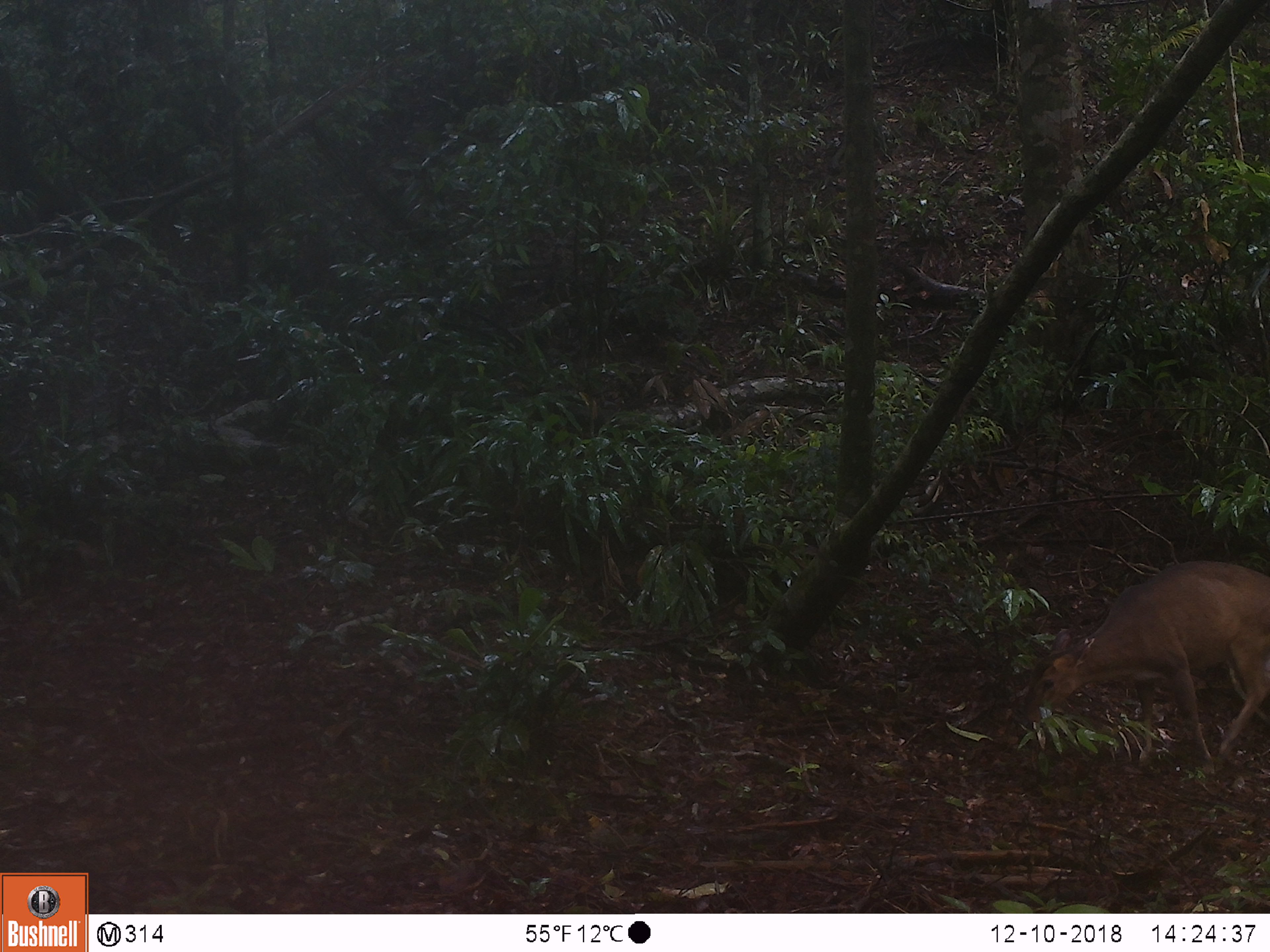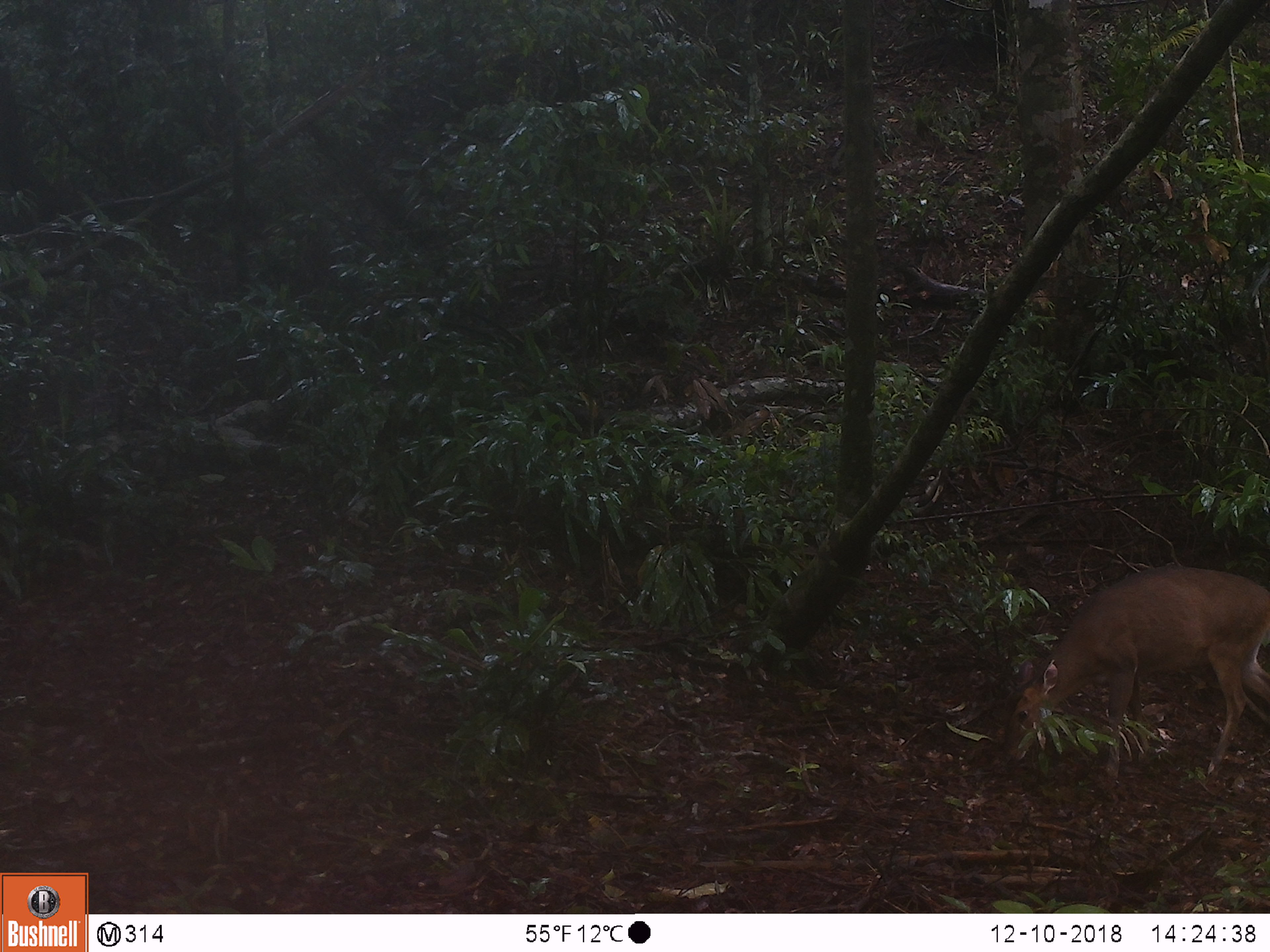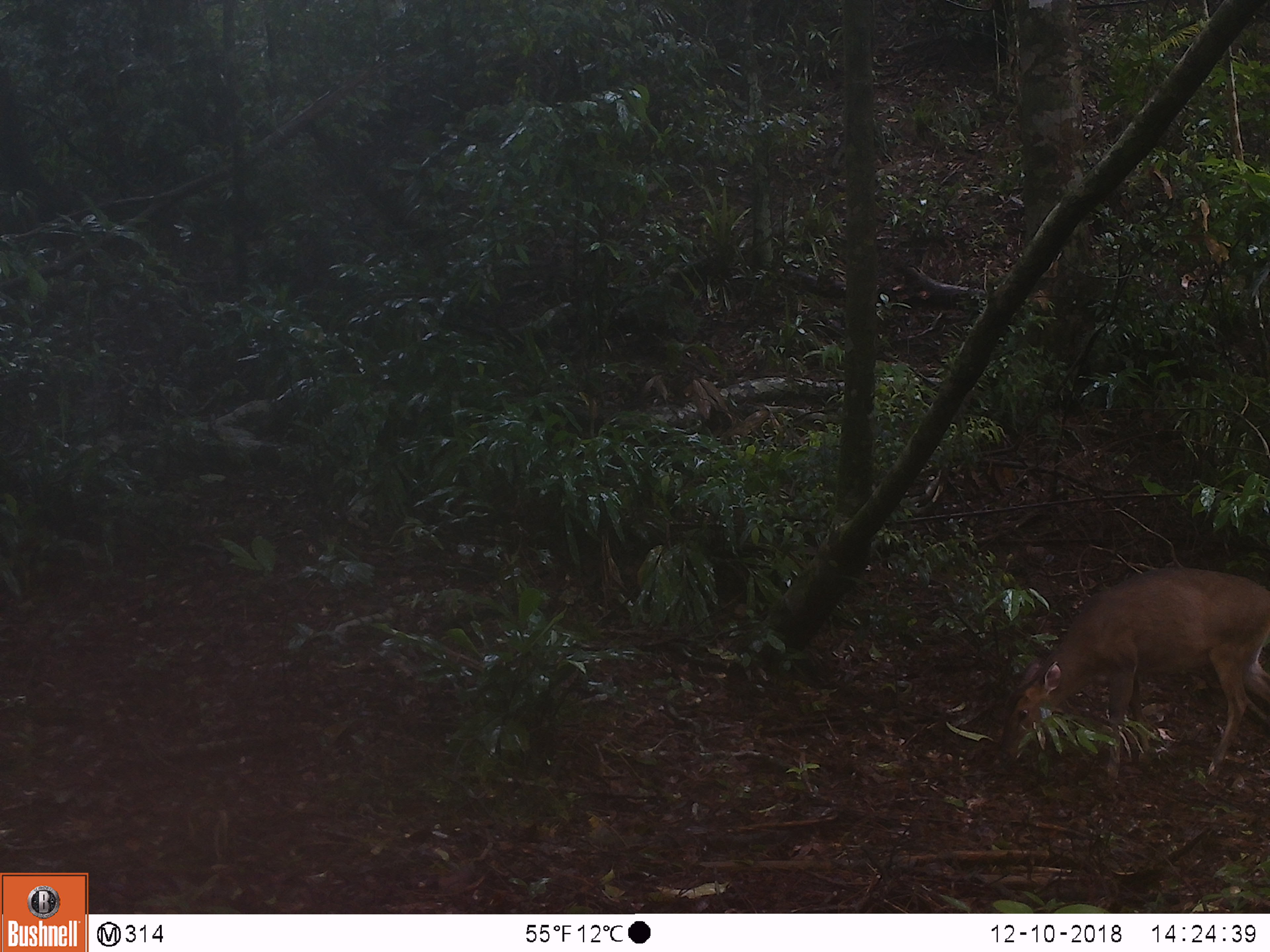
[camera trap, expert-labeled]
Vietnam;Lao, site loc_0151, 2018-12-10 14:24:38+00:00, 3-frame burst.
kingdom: Animalia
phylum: Chordata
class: Mammalia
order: Artiodactyla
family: Cervidae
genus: Muntiacus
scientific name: Muntiacus vuquangensis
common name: large-antlered muntjac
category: large antlered muntjac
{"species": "large antlered muntjac (large-antlered muntjac) (Muntiacus vuquangensis)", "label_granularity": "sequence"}